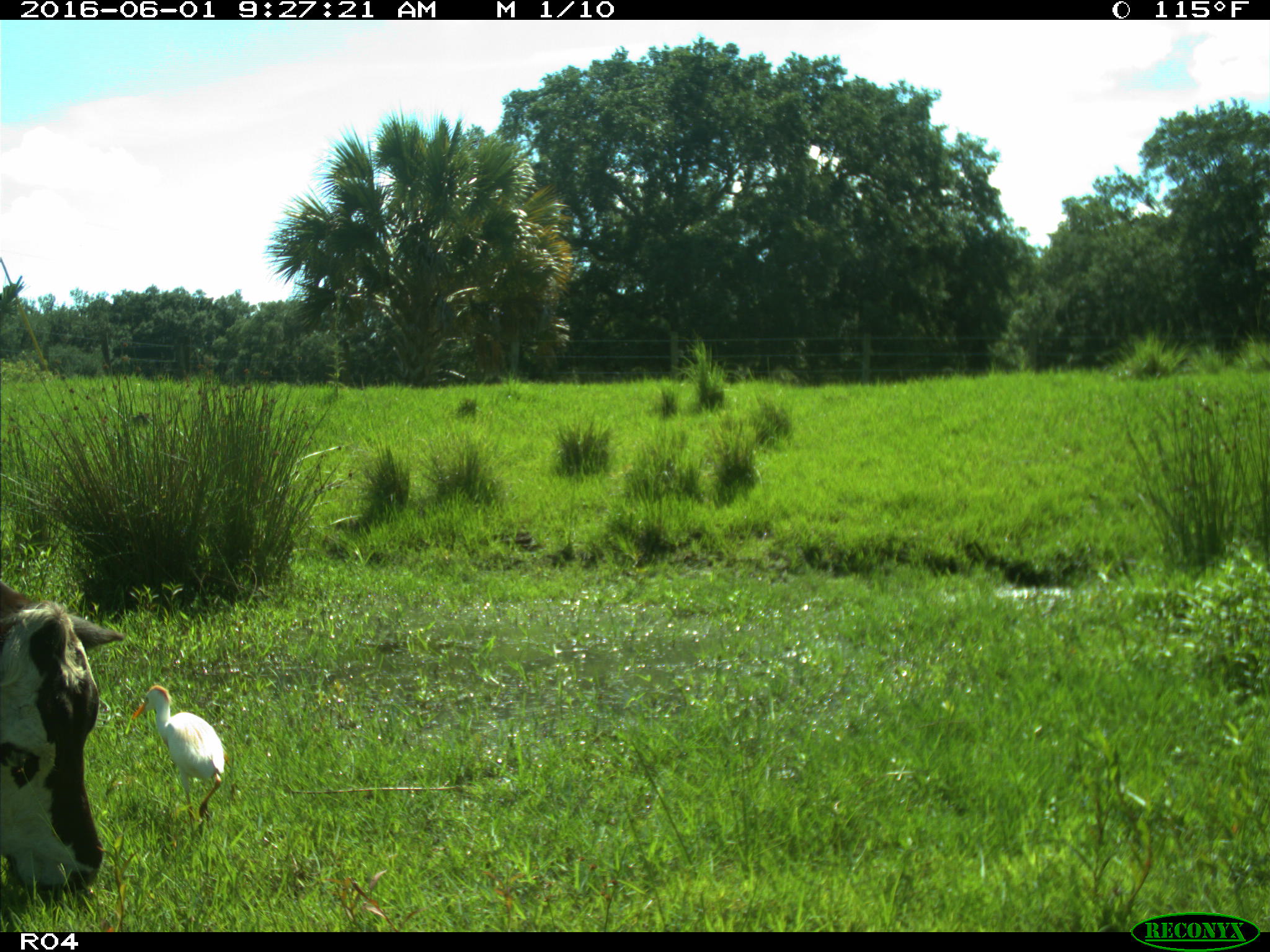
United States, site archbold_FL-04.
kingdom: Animalia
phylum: Chordata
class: Mammalia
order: Artiodactyla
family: Bovidae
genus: Bos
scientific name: Bos taurus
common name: domestic cow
Bos taurus (domestic cow).